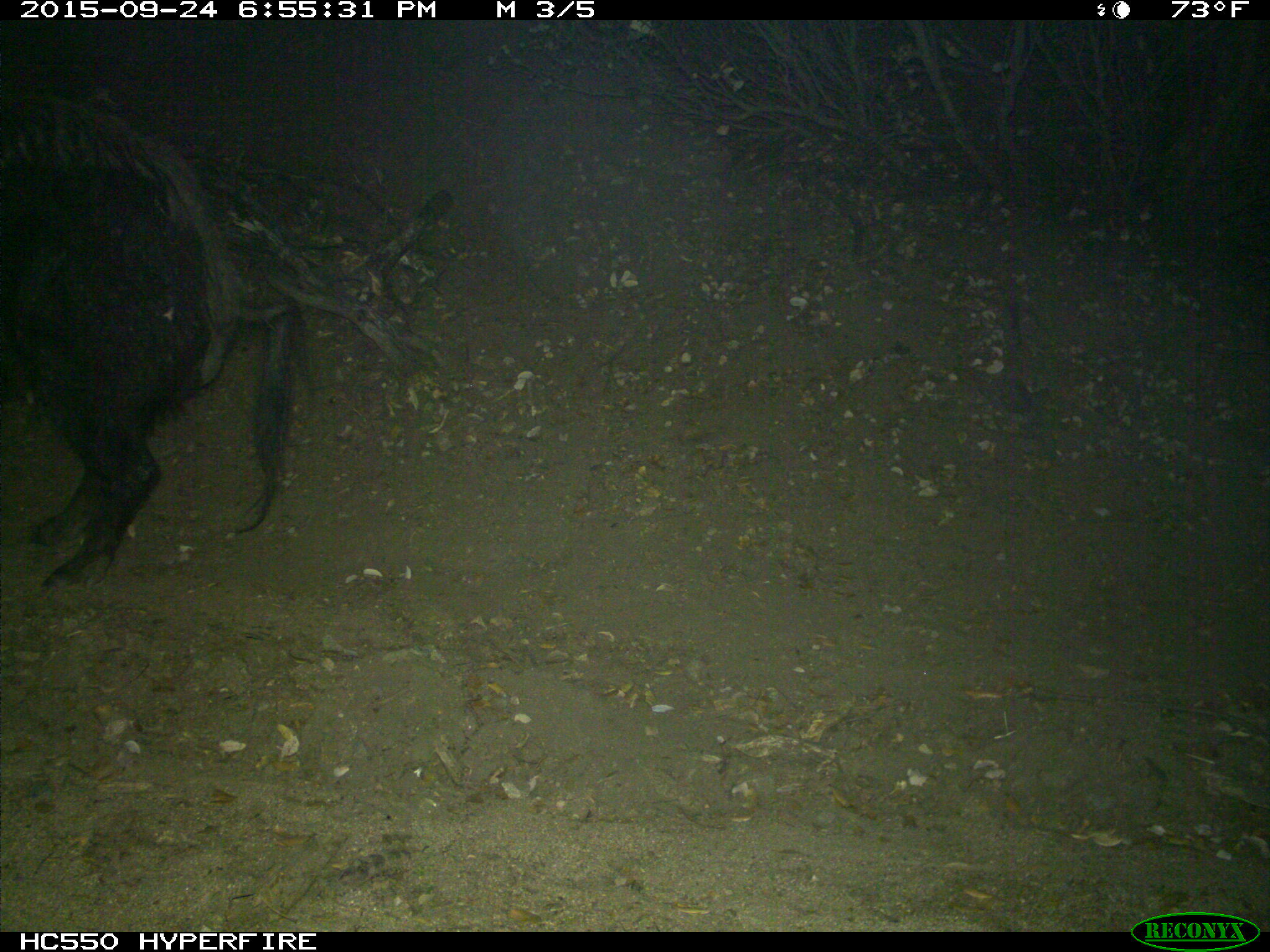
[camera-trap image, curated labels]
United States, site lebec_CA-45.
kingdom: Animalia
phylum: Chordata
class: Mammalia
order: Artiodactyla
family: Suidae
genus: Sus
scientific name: Sus scrofa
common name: wild boar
Sus scrofa (wild boar).